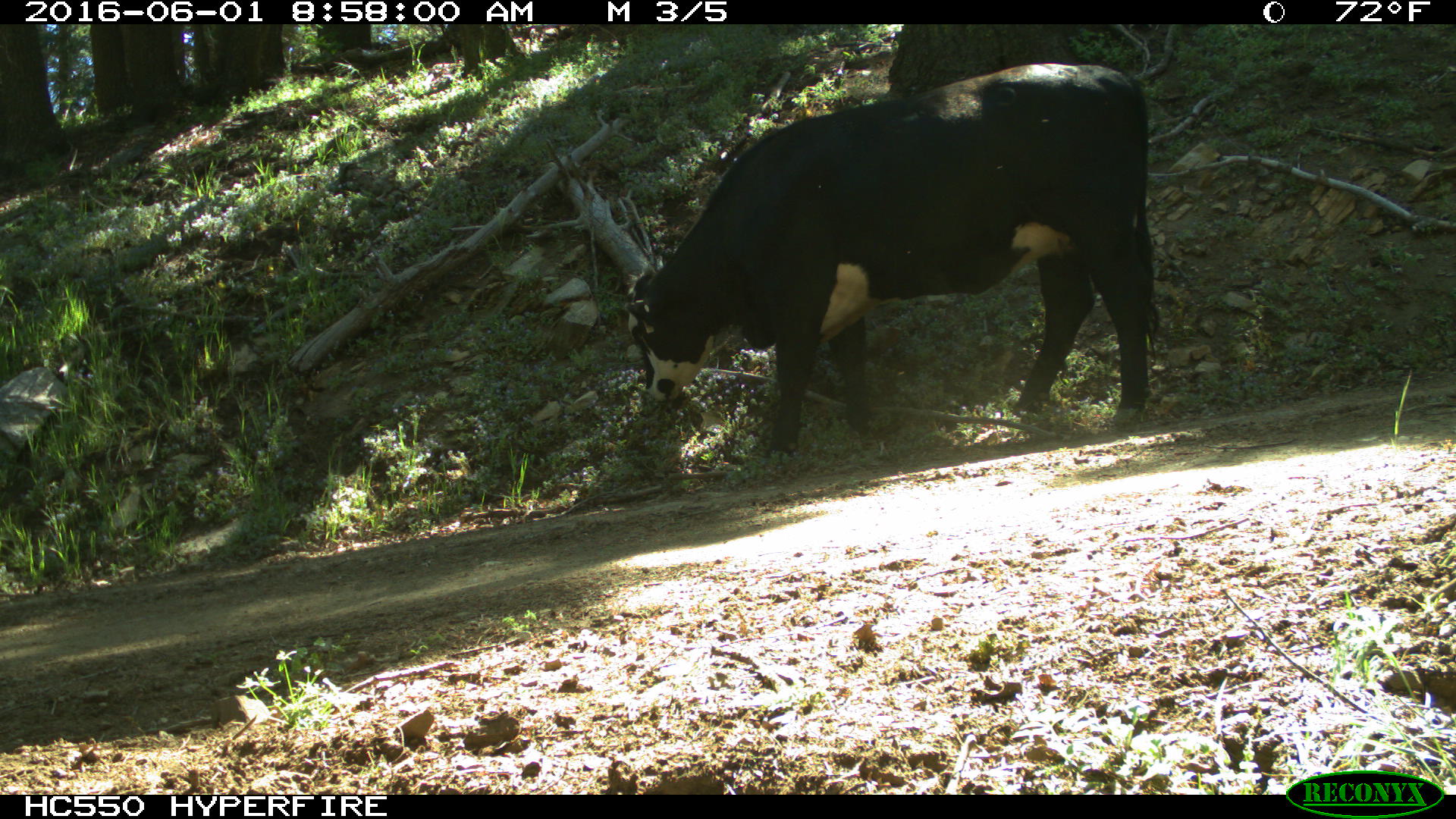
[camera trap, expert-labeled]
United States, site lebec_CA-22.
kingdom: Animalia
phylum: Chordata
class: Mammalia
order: Artiodactyla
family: Bovidae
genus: Bos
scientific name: Bos taurus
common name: domestic cow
Bos taurus (domestic cow).